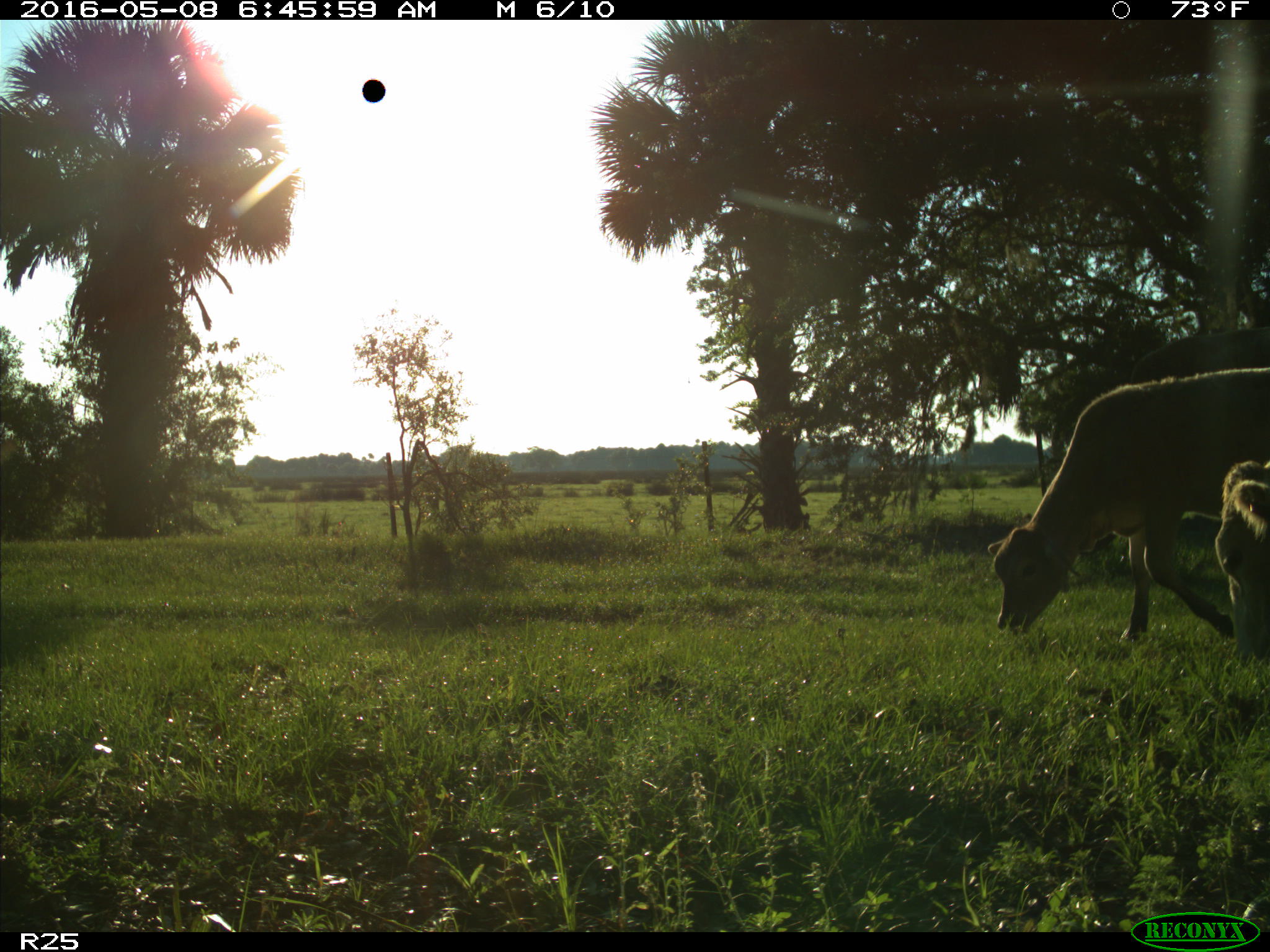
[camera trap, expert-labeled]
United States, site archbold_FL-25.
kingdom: Animalia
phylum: Chordata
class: Mammalia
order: Artiodactyla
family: Bovidae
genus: Bos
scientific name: Bos taurus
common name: domestic cow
Bos taurus (domestic cow).